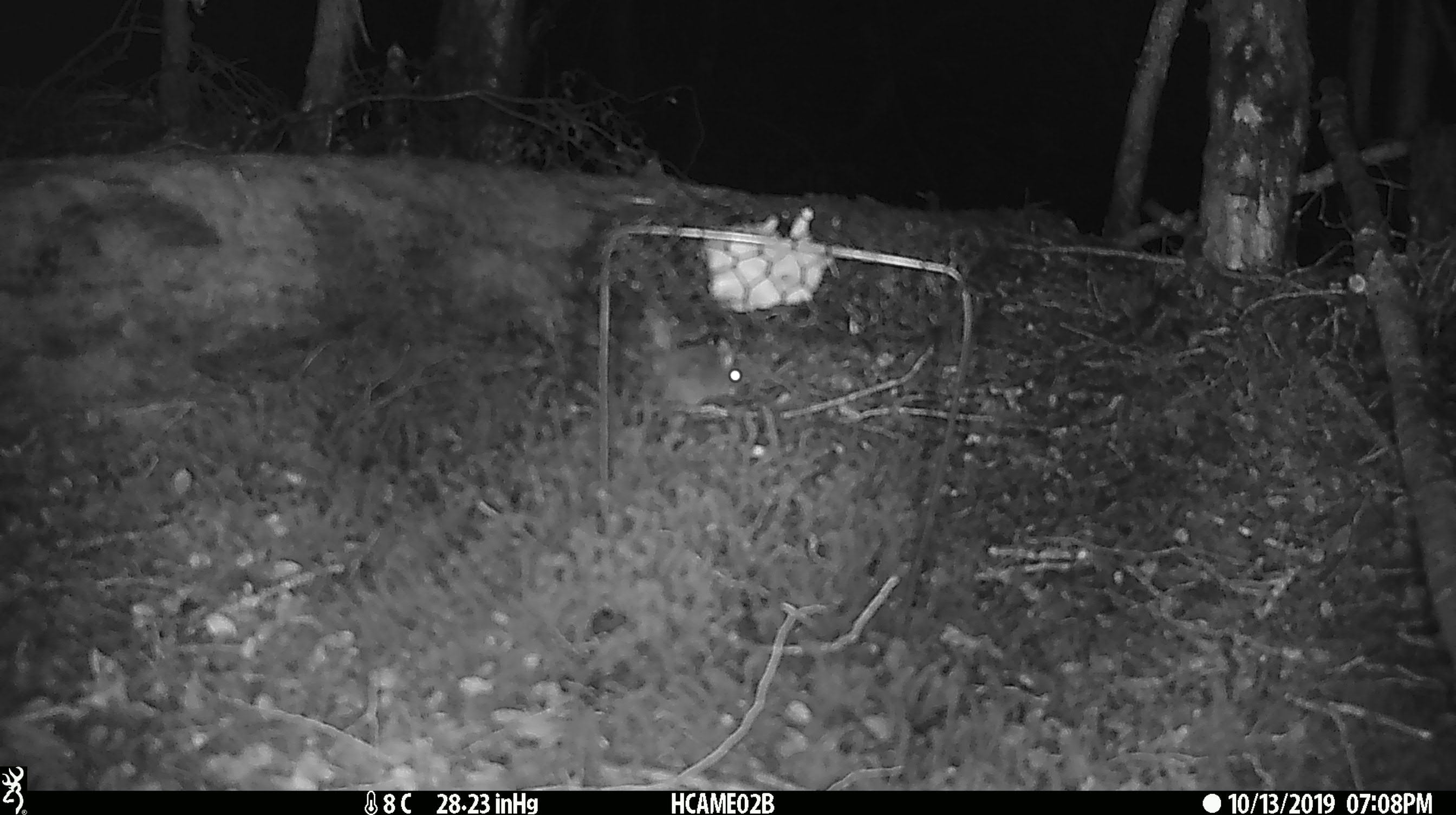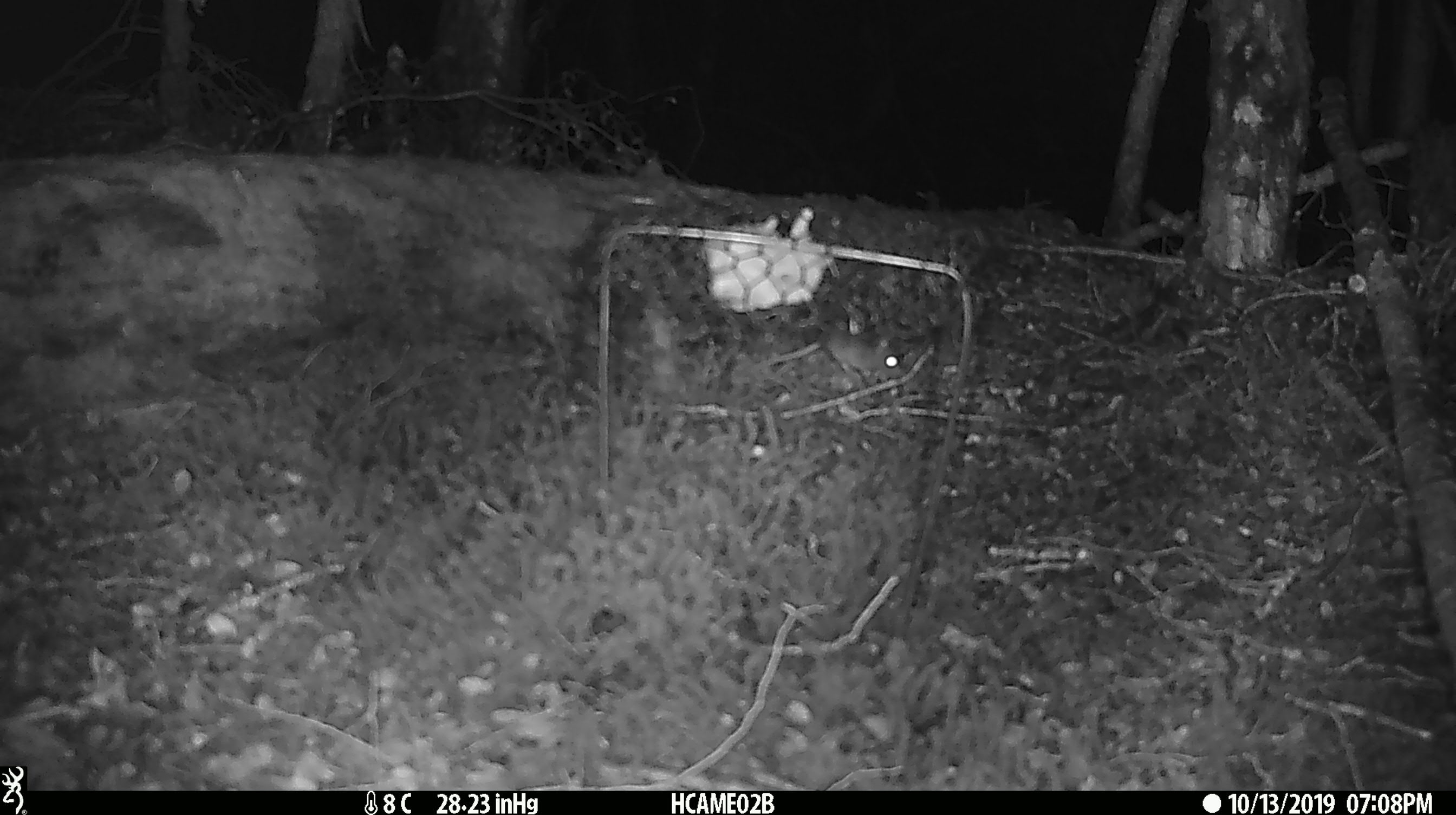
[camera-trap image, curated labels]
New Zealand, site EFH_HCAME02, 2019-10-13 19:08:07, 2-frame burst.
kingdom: Animalia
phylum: Chordata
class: Mammalia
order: Rodentia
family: Muridae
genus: Mus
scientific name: Mus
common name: mouse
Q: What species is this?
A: Mouse (Mus).